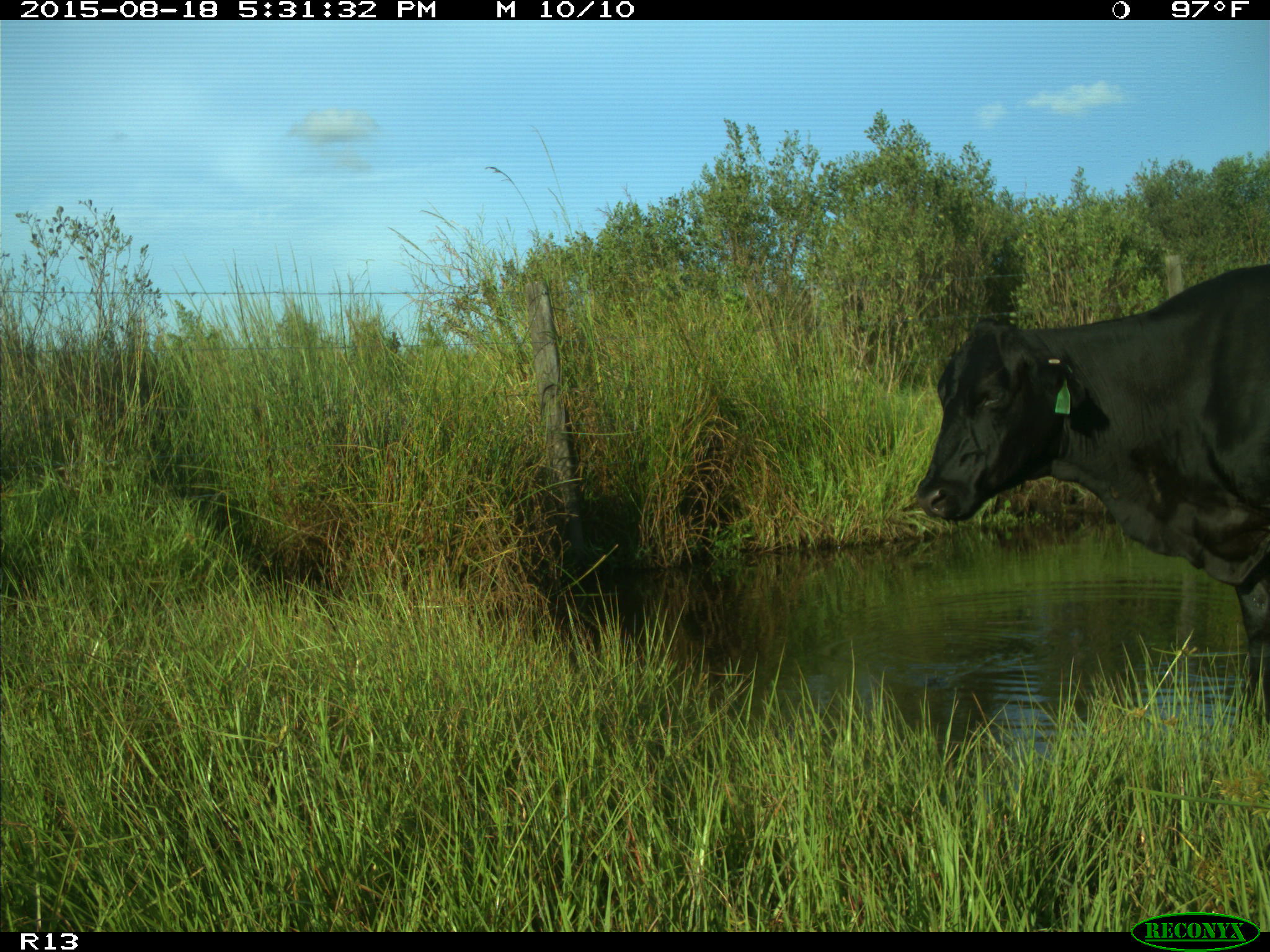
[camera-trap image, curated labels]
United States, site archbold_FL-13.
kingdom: Animalia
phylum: Chordata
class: Mammalia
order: Artiodactyla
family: Bovidae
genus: Bos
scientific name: Bos taurus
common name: domestic cow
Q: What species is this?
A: Bos taurus (domestic cow).